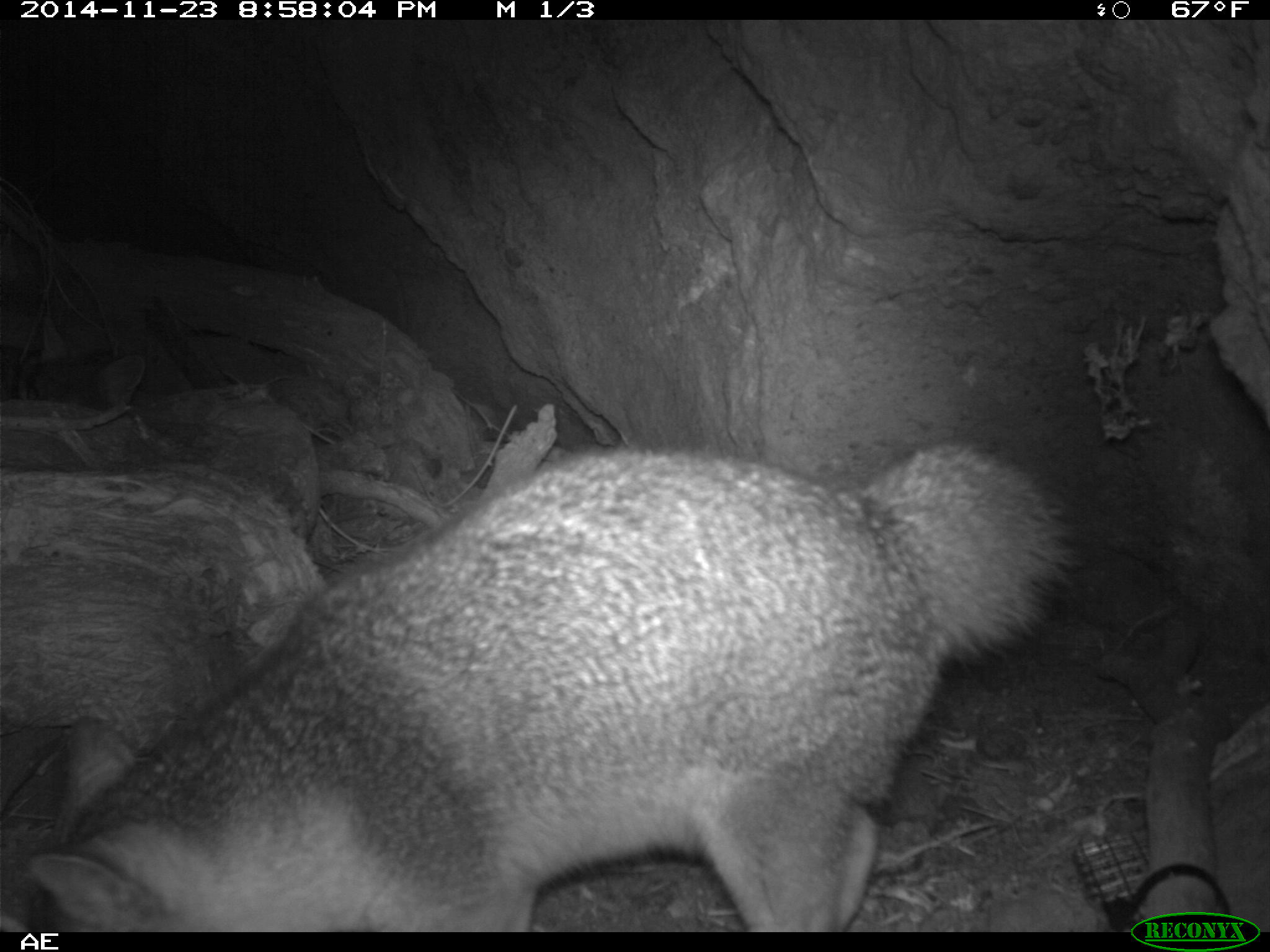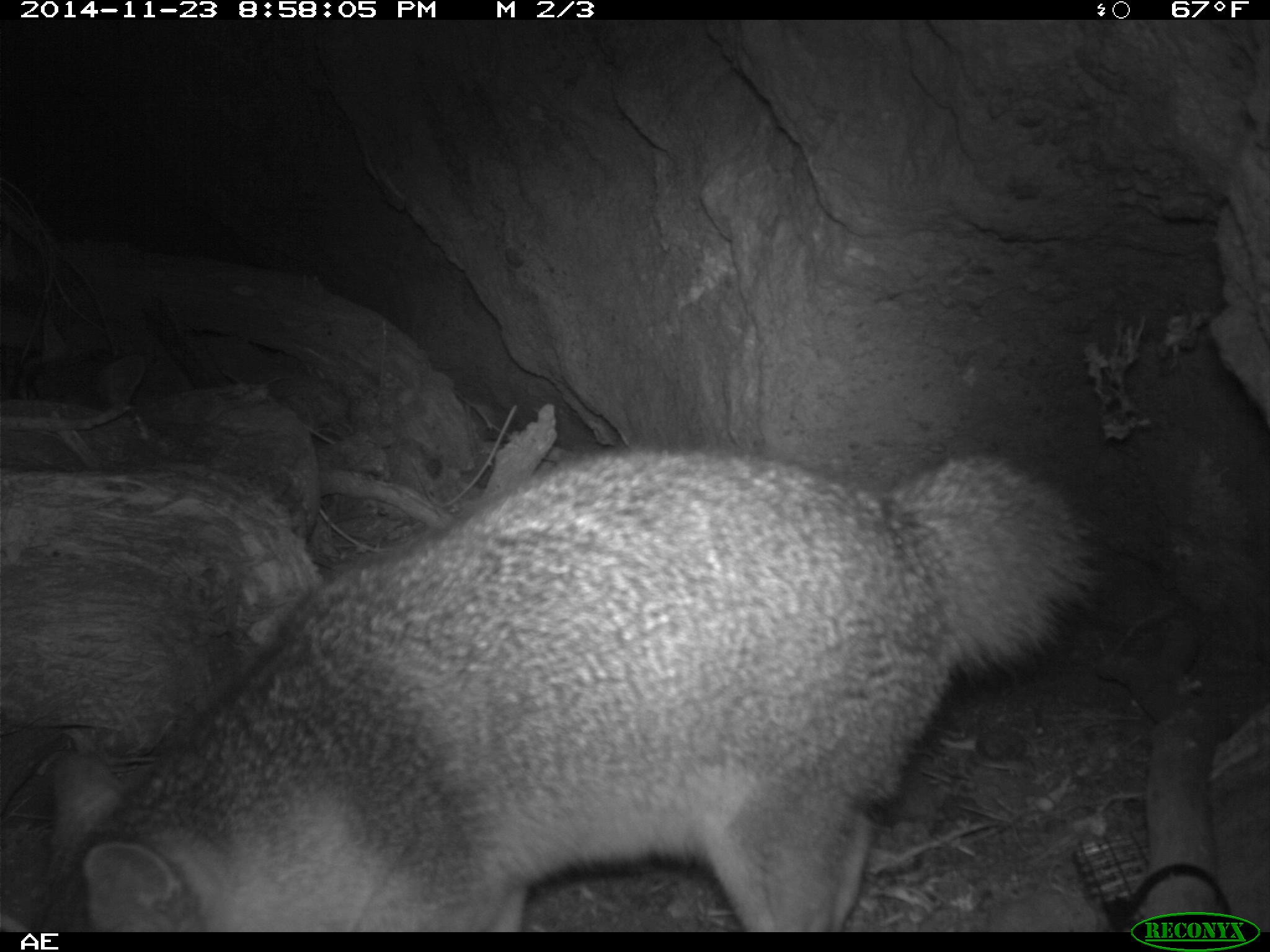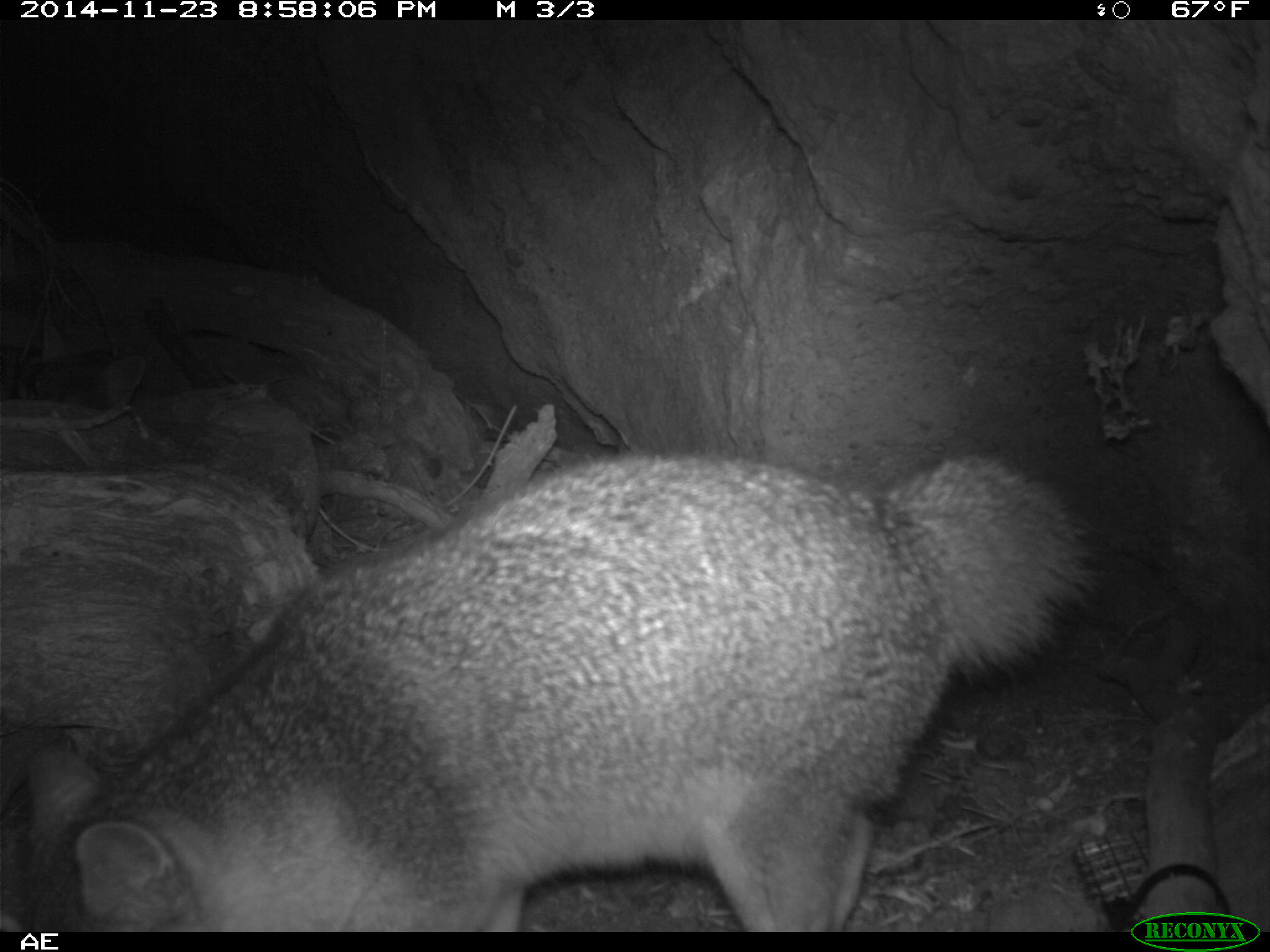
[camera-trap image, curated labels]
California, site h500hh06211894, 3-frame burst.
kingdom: Animalia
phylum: Chordata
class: Mammalia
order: Carnivora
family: Canidae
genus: Urocyon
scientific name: Urocyon littoralis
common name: island fox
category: fox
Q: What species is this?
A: Fox (island fox) (Urocyon littoralis).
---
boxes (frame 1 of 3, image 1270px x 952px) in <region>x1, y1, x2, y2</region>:
fox: <region>24, 443, 1080, 932</region>; <region>25, 315, 144, 417</region>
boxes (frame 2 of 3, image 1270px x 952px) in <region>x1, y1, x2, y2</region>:
fox: <region>30, 447, 1093, 932</region>; <region>12, 313, 145, 408</region>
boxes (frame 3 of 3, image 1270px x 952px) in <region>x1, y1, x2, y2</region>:
fox: <region>0, 447, 1094, 930</region>